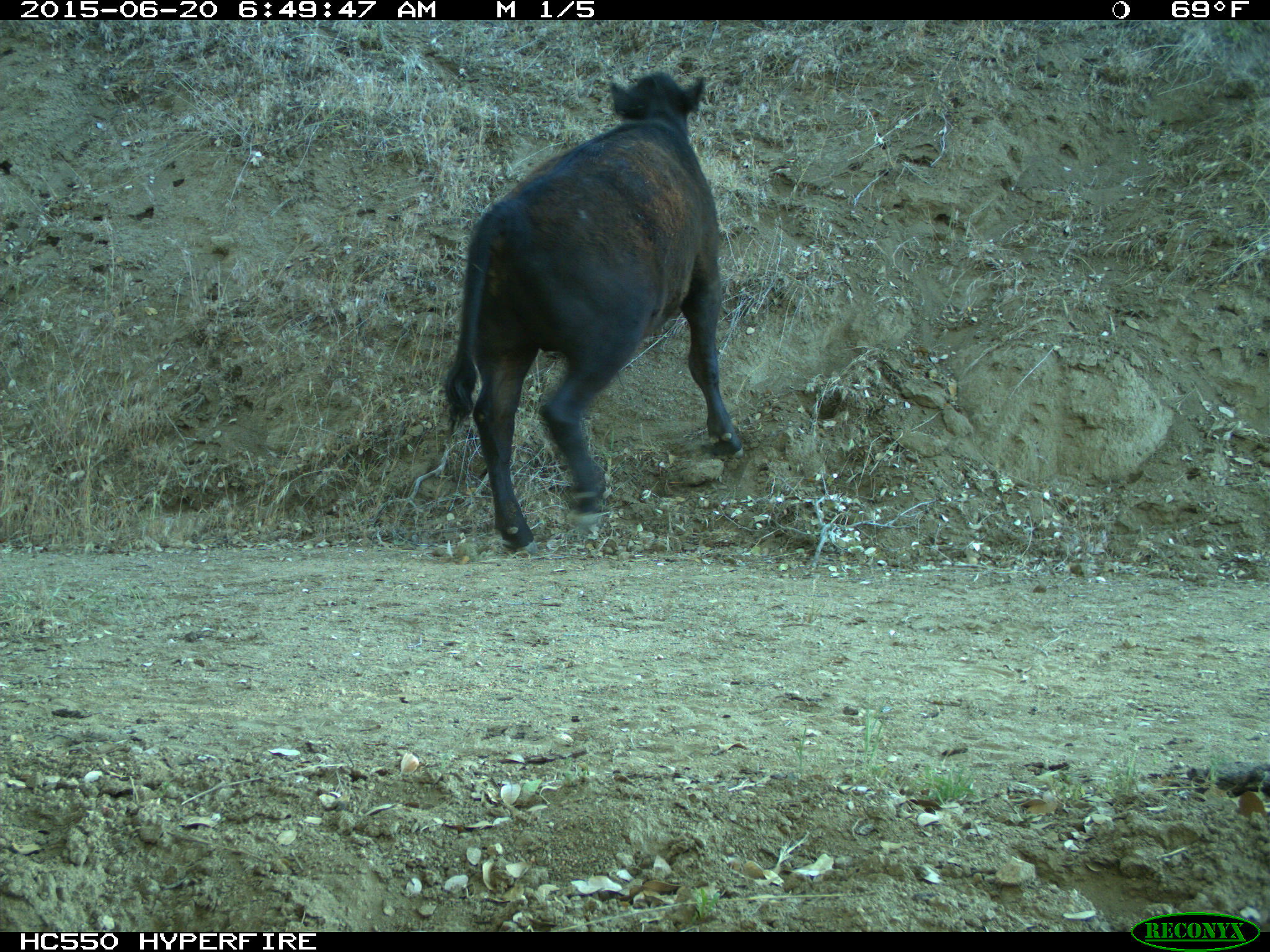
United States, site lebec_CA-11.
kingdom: Animalia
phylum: Chordata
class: Mammalia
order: Artiodactyla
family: Bovidae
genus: Bos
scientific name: Bos taurus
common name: domestic cow